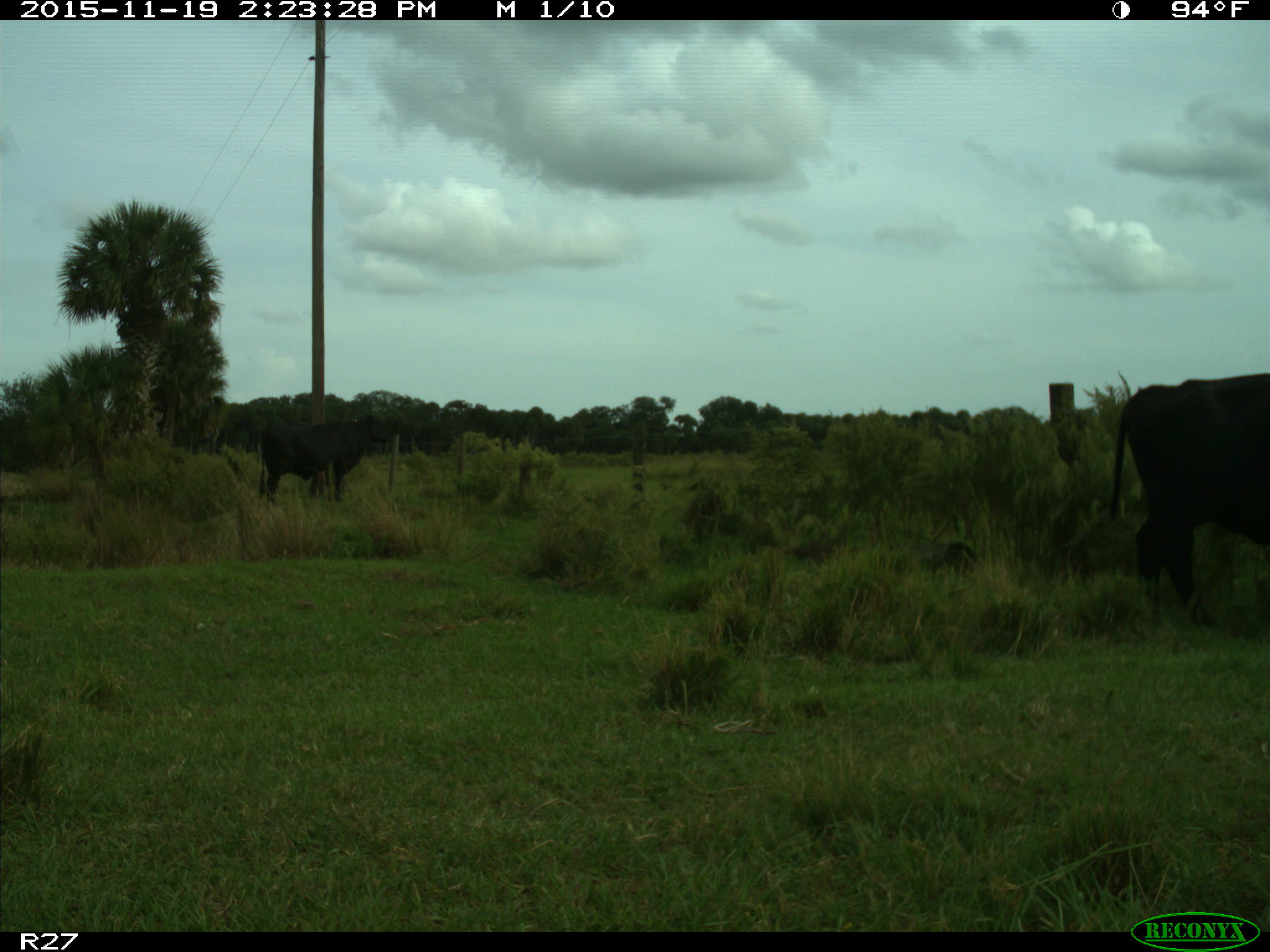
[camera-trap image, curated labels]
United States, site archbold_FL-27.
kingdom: Animalia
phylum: Chordata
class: Mammalia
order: Artiodactyla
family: Bovidae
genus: Bos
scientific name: Bos taurus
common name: domestic cow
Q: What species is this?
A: Bos taurus (domestic cow).